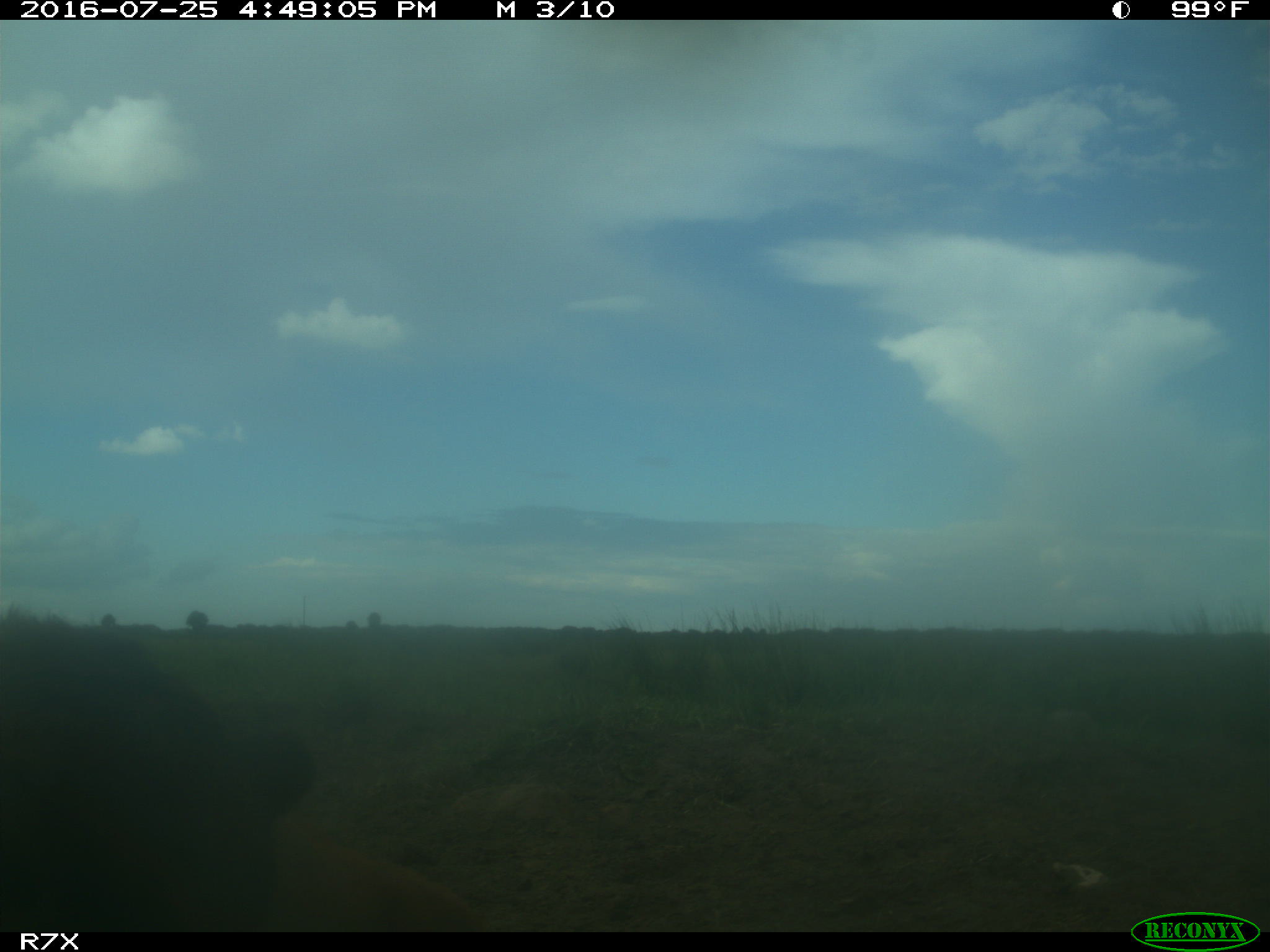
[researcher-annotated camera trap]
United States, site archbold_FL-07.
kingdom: Animalia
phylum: Chordata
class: Mammalia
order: Artiodactyla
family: Bovidae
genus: Bos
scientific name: Bos taurus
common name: domestic cow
Bos taurus (domestic cow).